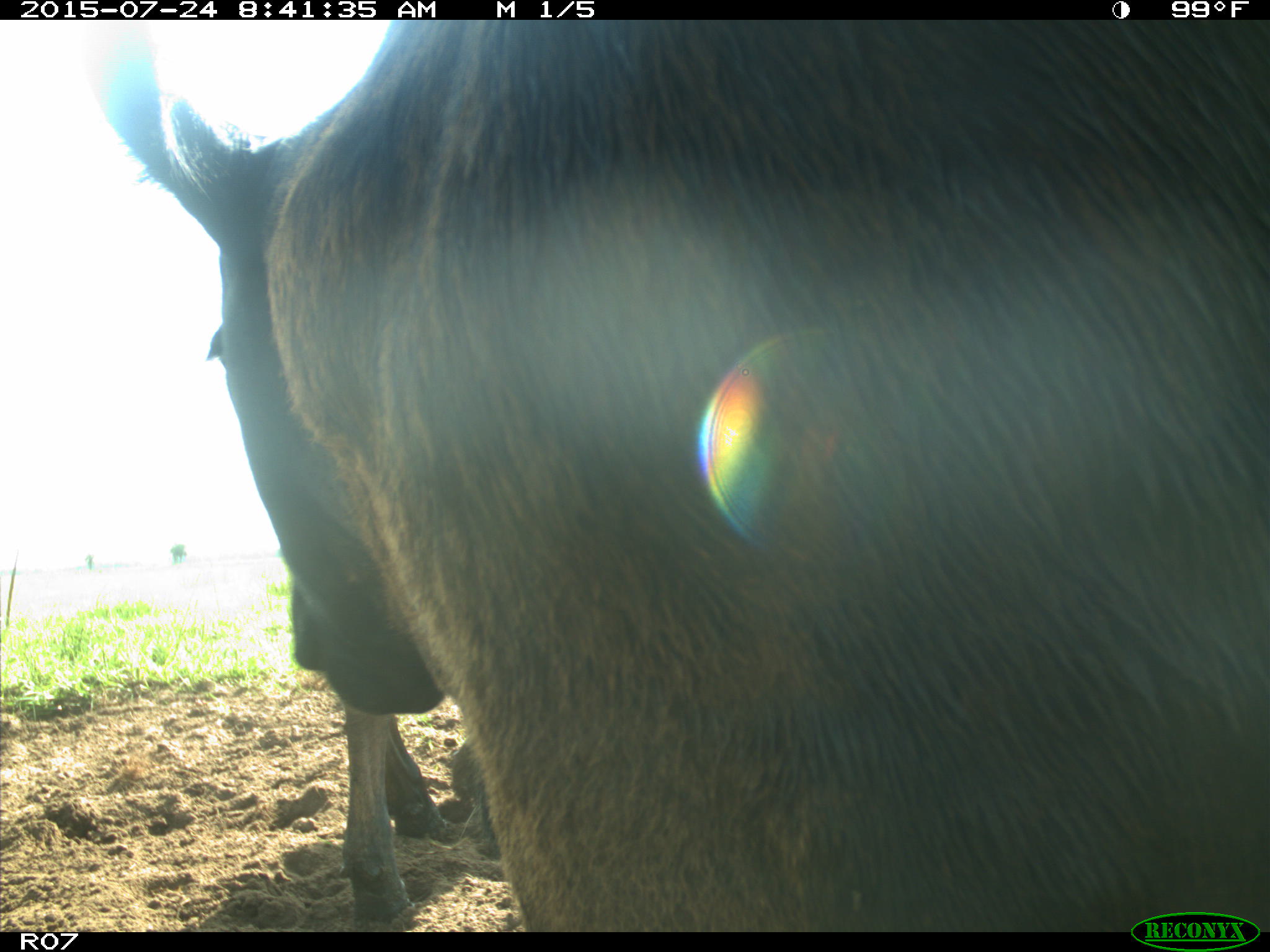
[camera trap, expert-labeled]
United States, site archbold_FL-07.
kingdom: Animalia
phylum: Chordata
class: Mammalia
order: Artiodactyla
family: Bovidae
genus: Bos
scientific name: Bos taurus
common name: domestic cow